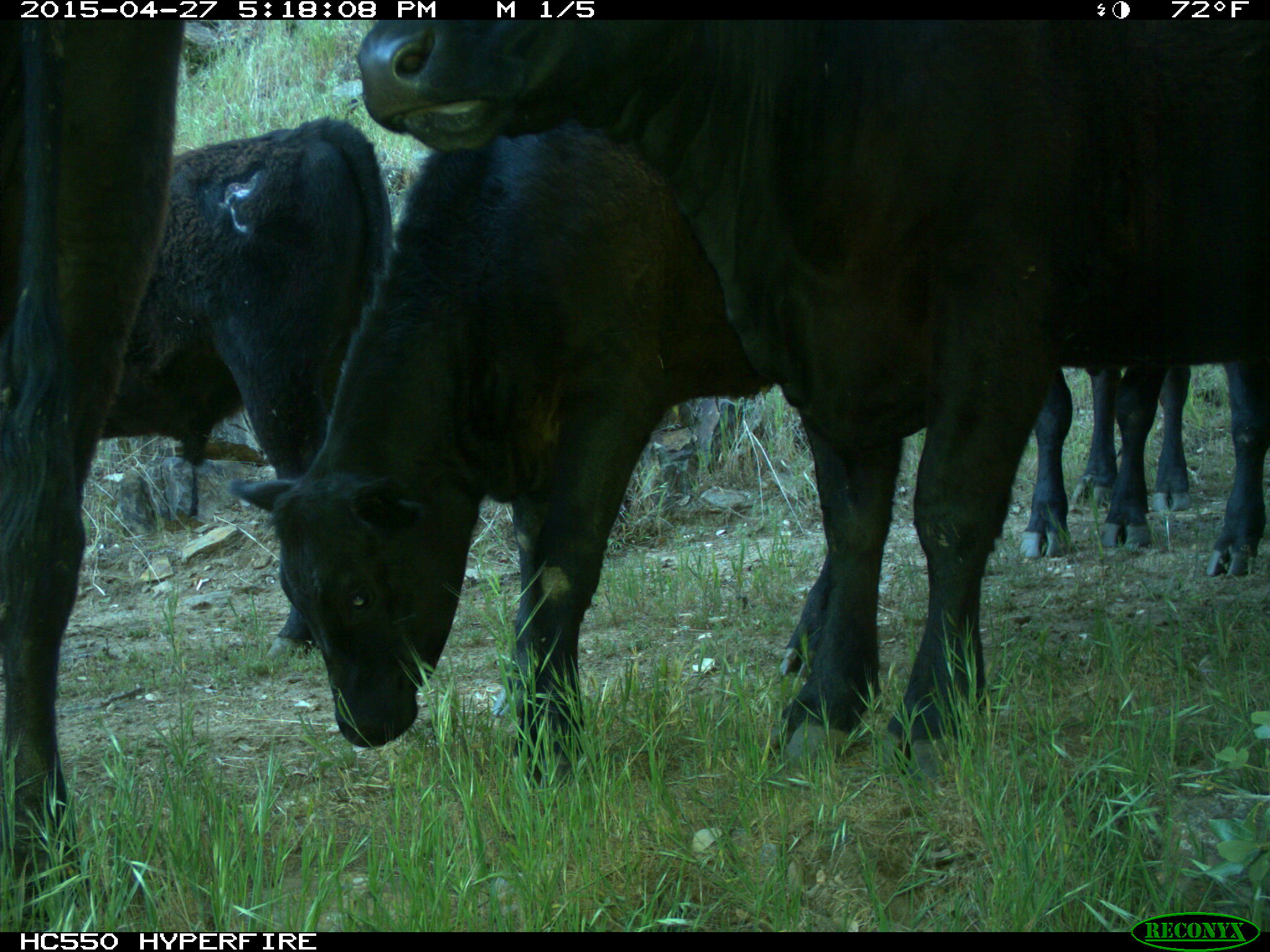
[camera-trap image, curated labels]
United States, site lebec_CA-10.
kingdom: Animalia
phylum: Chordata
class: Mammalia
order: Artiodactyla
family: Bovidae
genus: Bos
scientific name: Bos taurus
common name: domestic cow